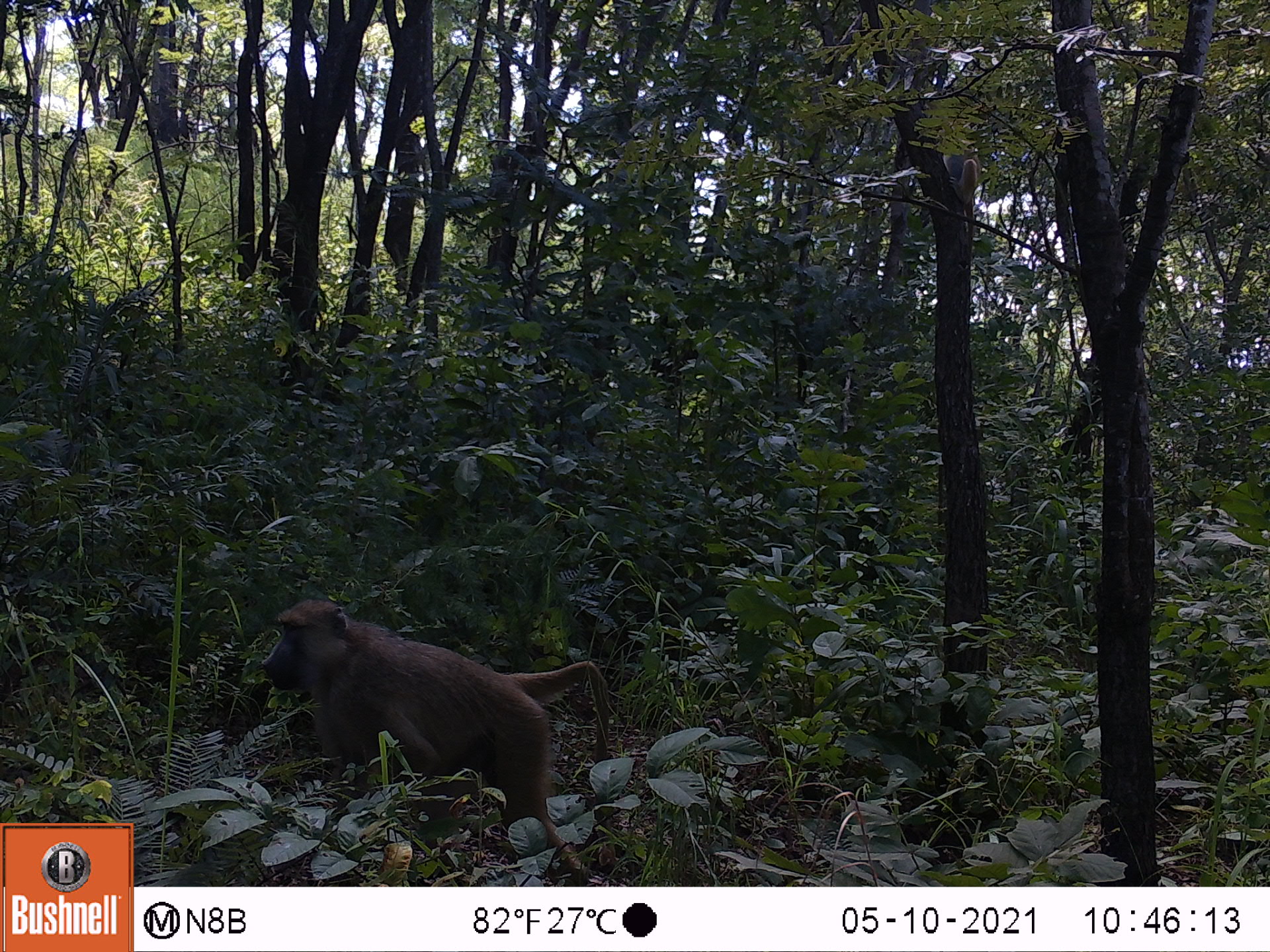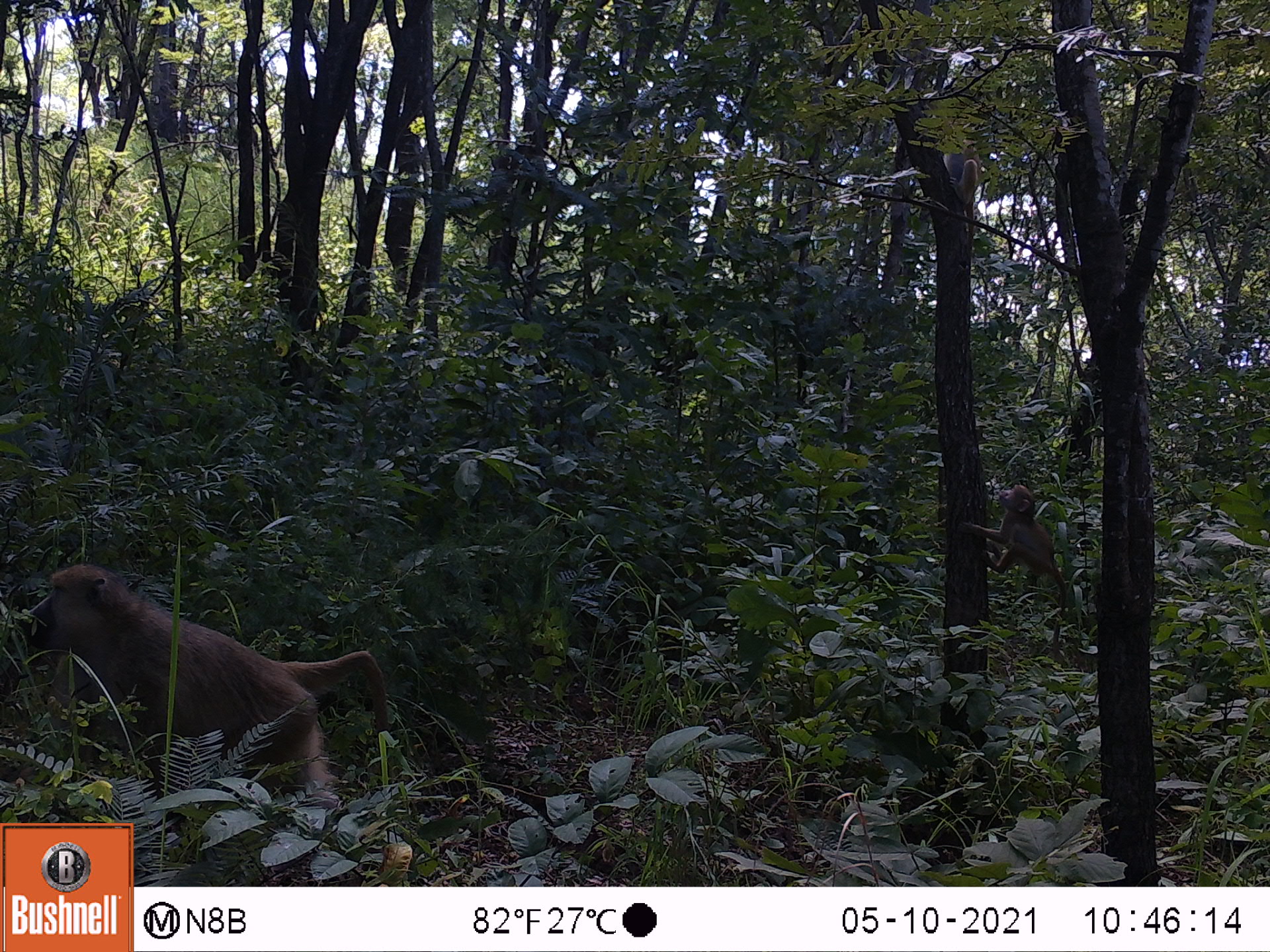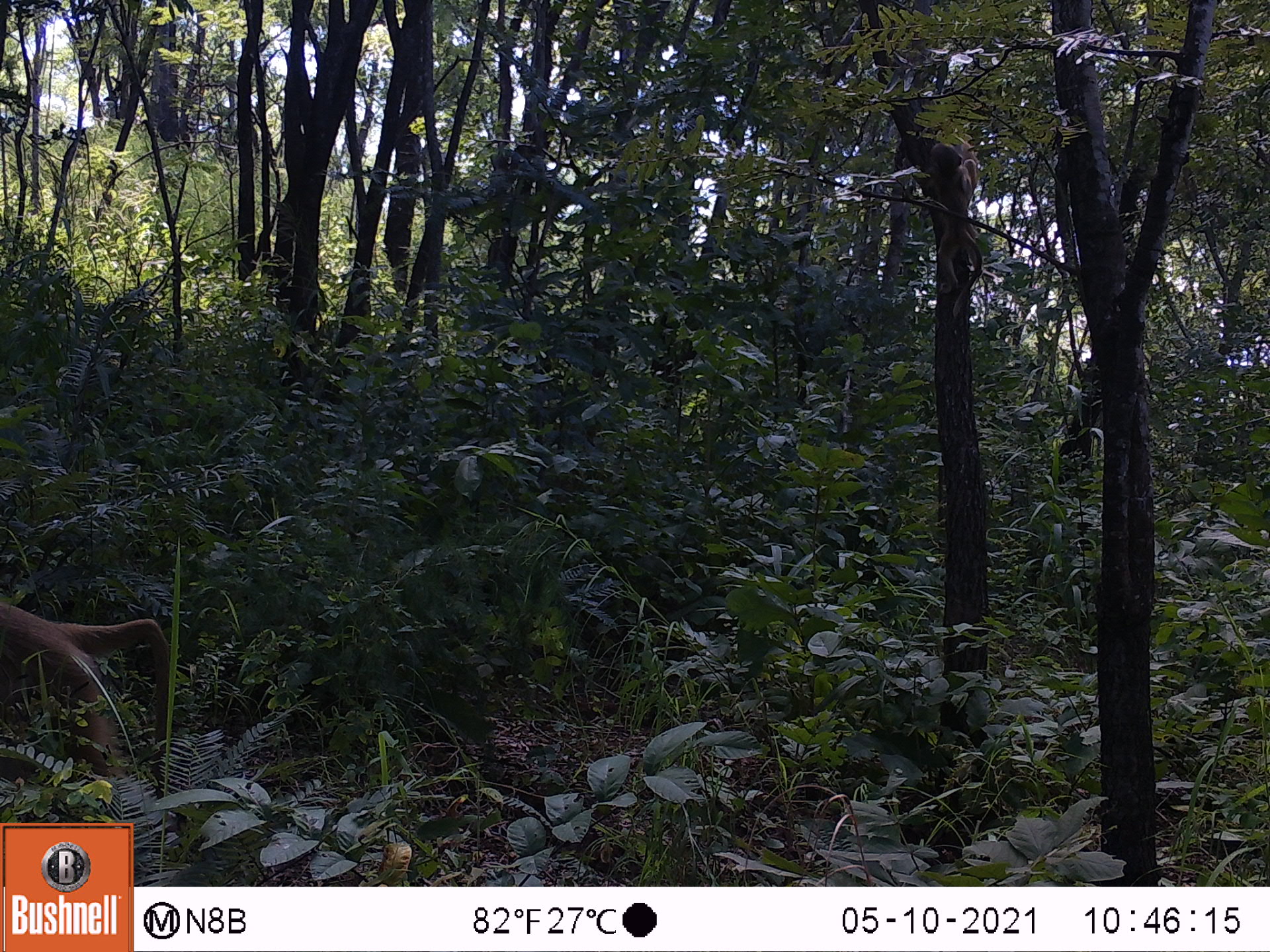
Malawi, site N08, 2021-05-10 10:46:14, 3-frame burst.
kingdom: Animalia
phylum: Chordata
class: Mammalia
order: Primates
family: Cercopithecidae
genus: Papio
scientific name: Papio cynocephalus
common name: yellow baboon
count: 1